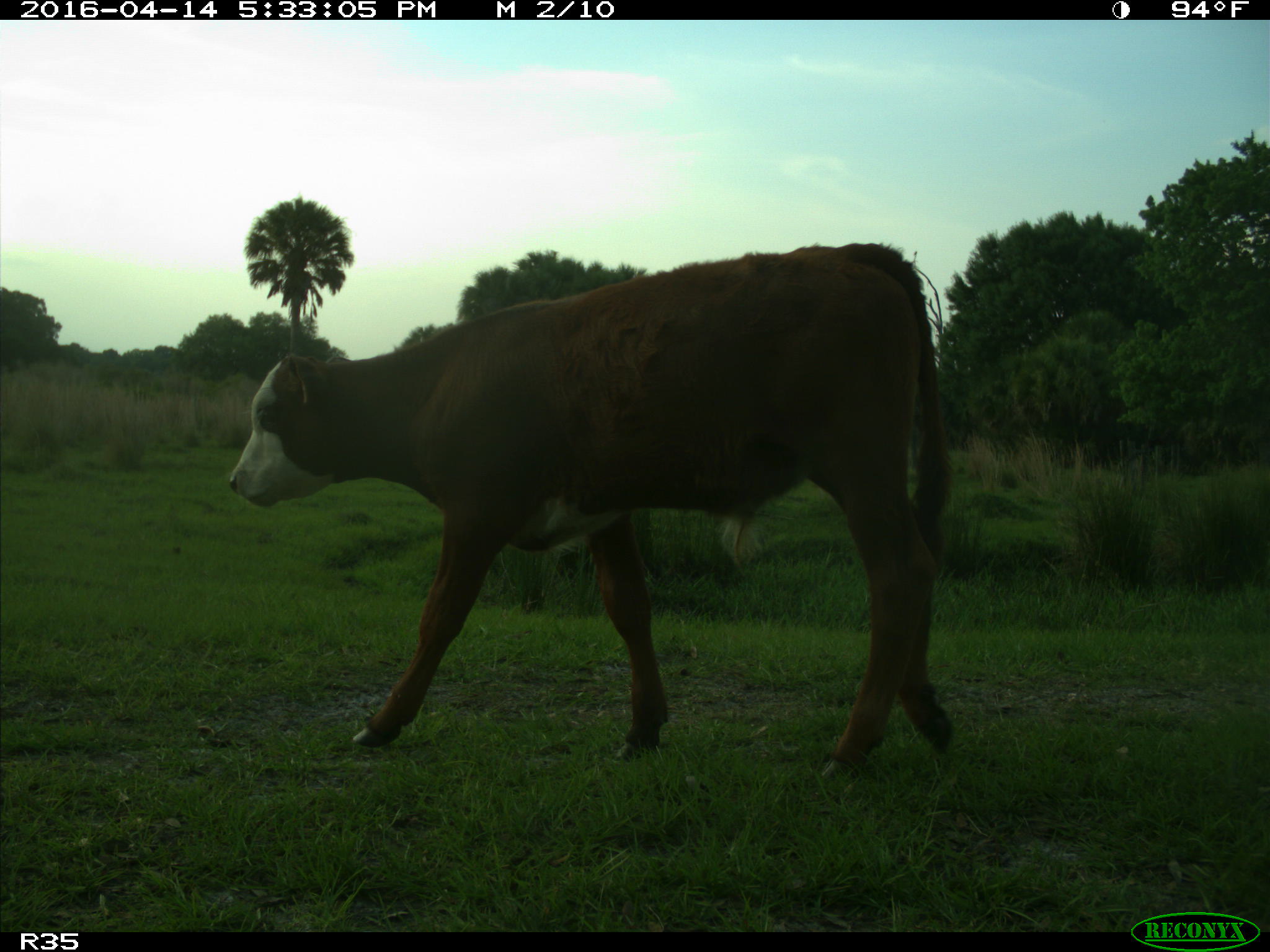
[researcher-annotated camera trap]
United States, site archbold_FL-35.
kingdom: Animalia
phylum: Chordata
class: Mammalia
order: Artiodactyla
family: Bovidae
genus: Bos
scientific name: Bos taurus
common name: domestic cow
Bos taurus (domestic cow).